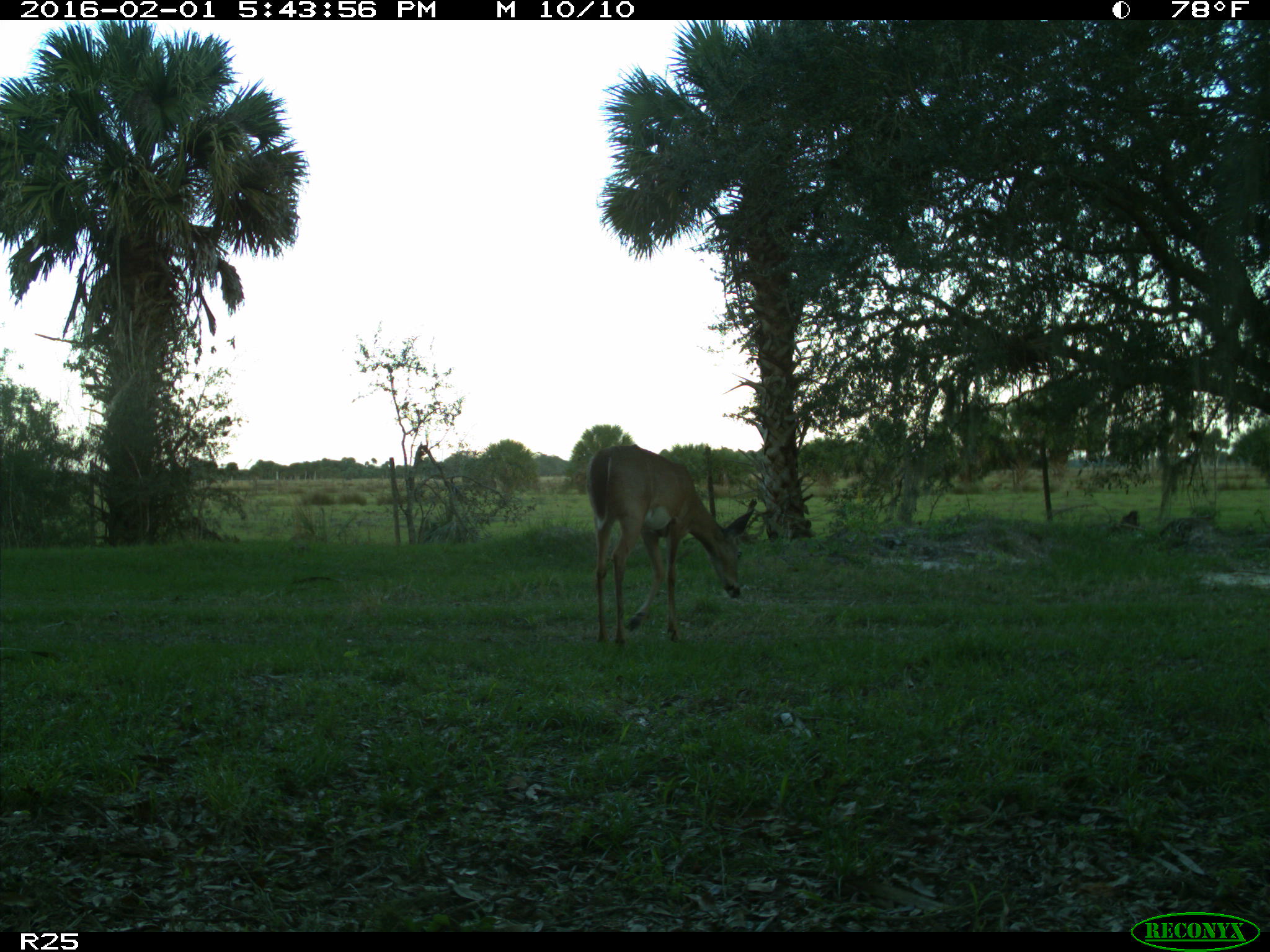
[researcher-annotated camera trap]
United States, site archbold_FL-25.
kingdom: Animalia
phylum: Chordata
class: Mammalia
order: Artiodactyla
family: Cervidae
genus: Odocoileus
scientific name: Odocoileus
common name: deer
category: unidentified deer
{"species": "unidentified deer (deer) (Odocoileus)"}